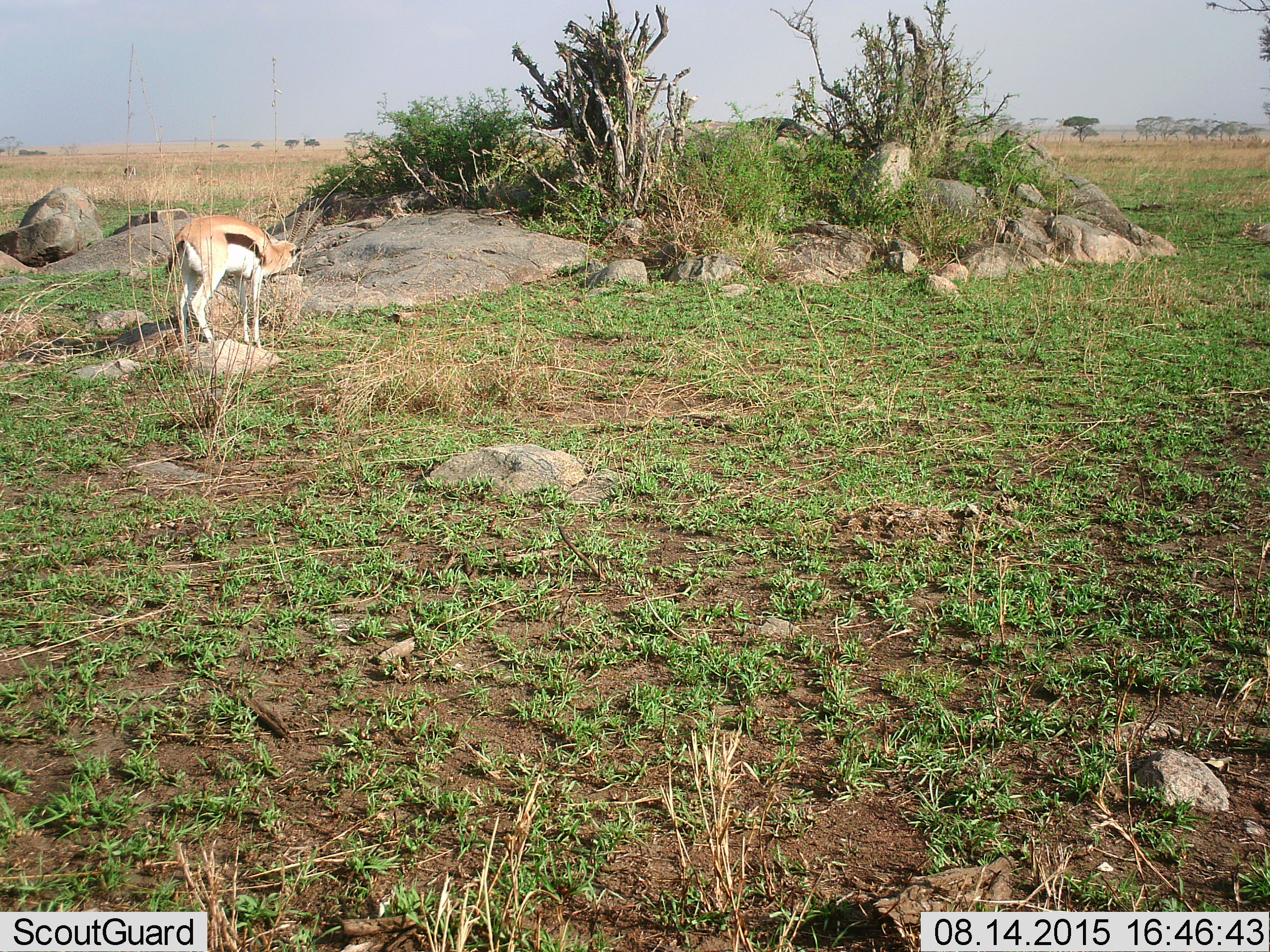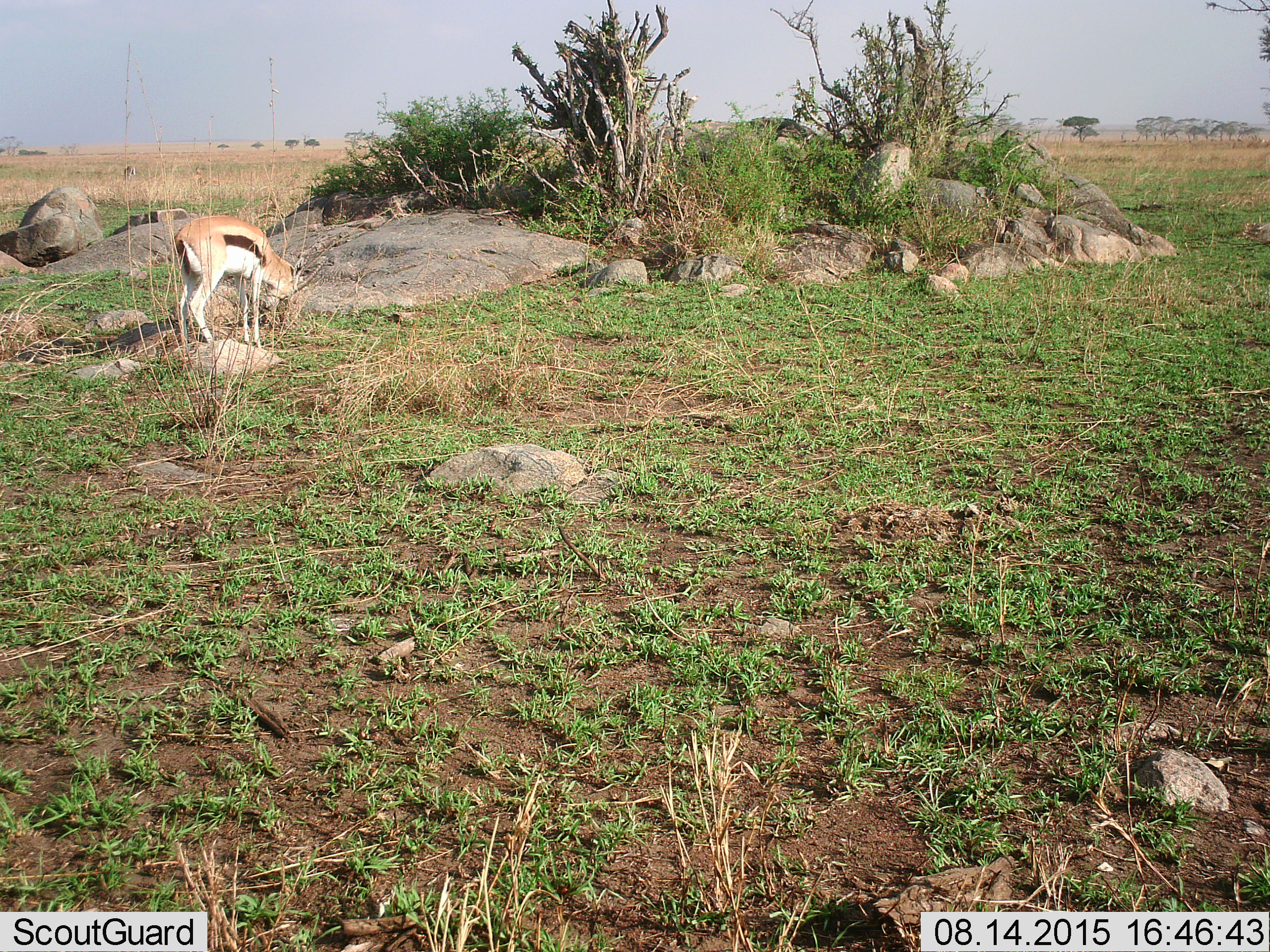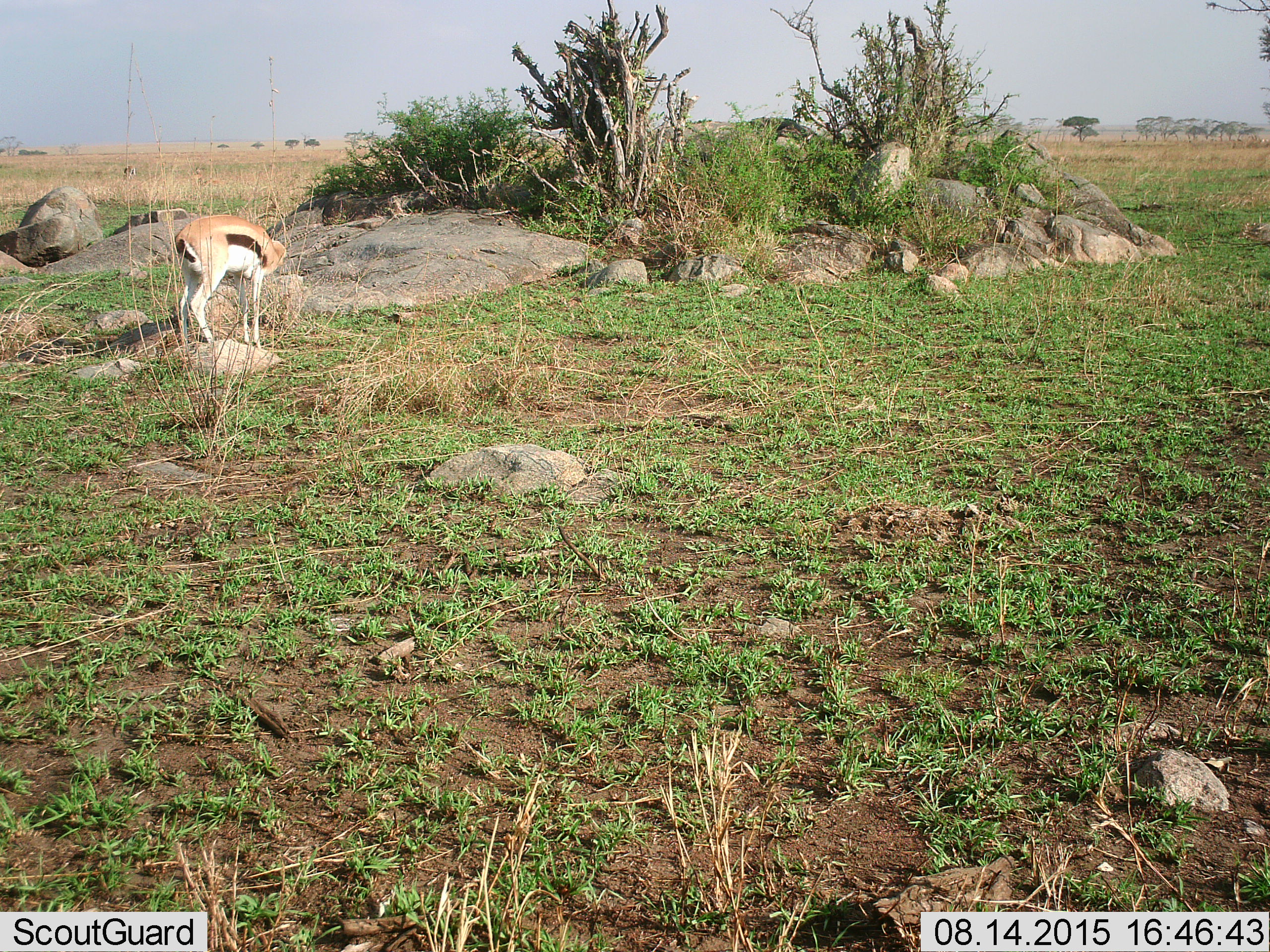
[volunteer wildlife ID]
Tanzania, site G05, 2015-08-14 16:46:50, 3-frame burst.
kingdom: Animalia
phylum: Chordata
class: Mammalia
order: Artiodactyla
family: Bovidae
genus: Eudorcas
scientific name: Eudorcas thomsonii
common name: thomson's gazelle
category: gazellethomsons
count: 2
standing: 75%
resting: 0%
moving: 12%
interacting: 0%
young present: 0%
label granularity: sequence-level